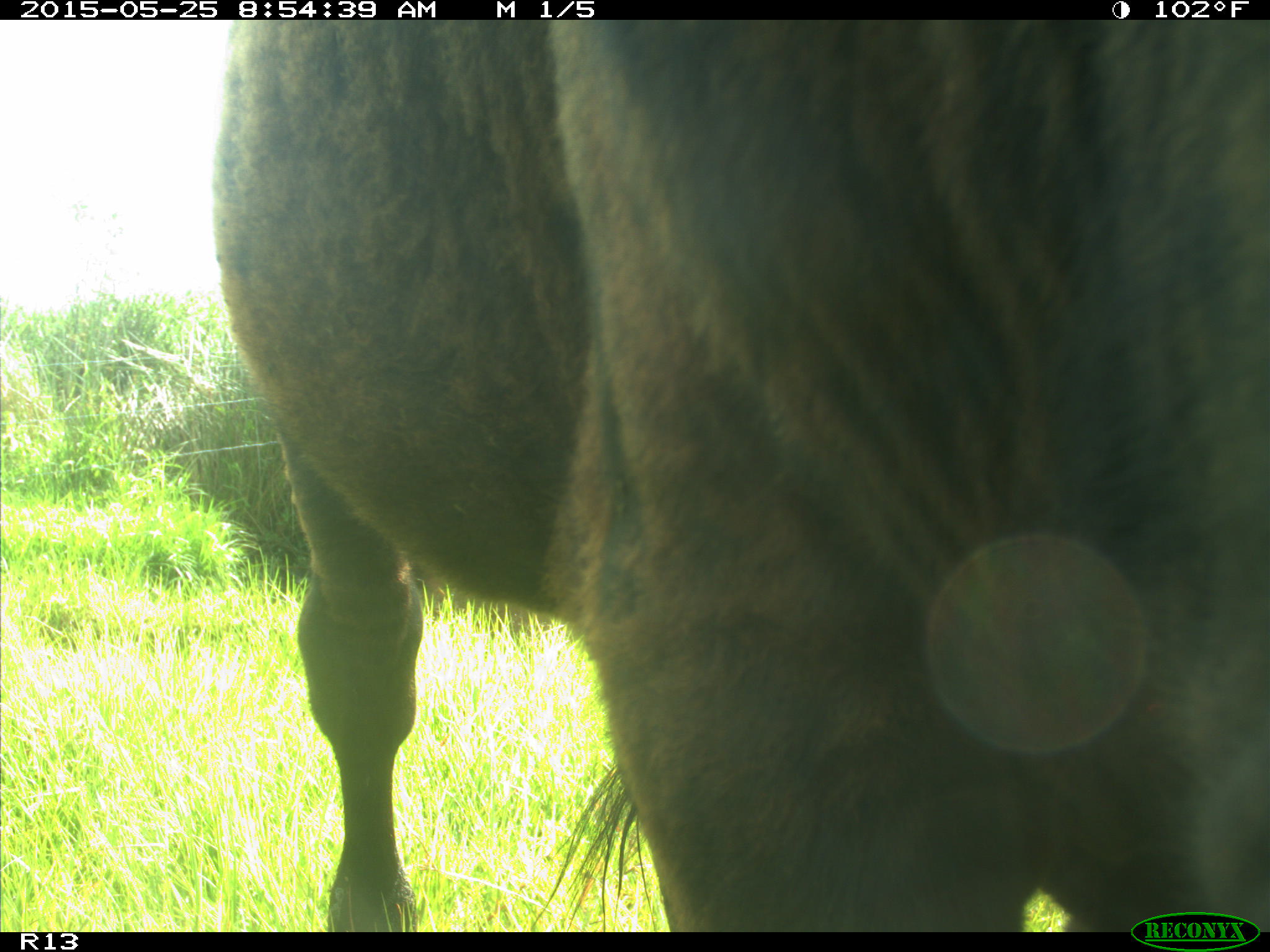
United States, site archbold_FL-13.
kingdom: Animalia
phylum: Chordata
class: Mammalia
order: Artiodactyla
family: Bovidae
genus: Bos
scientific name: Bos taurus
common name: domestic cow